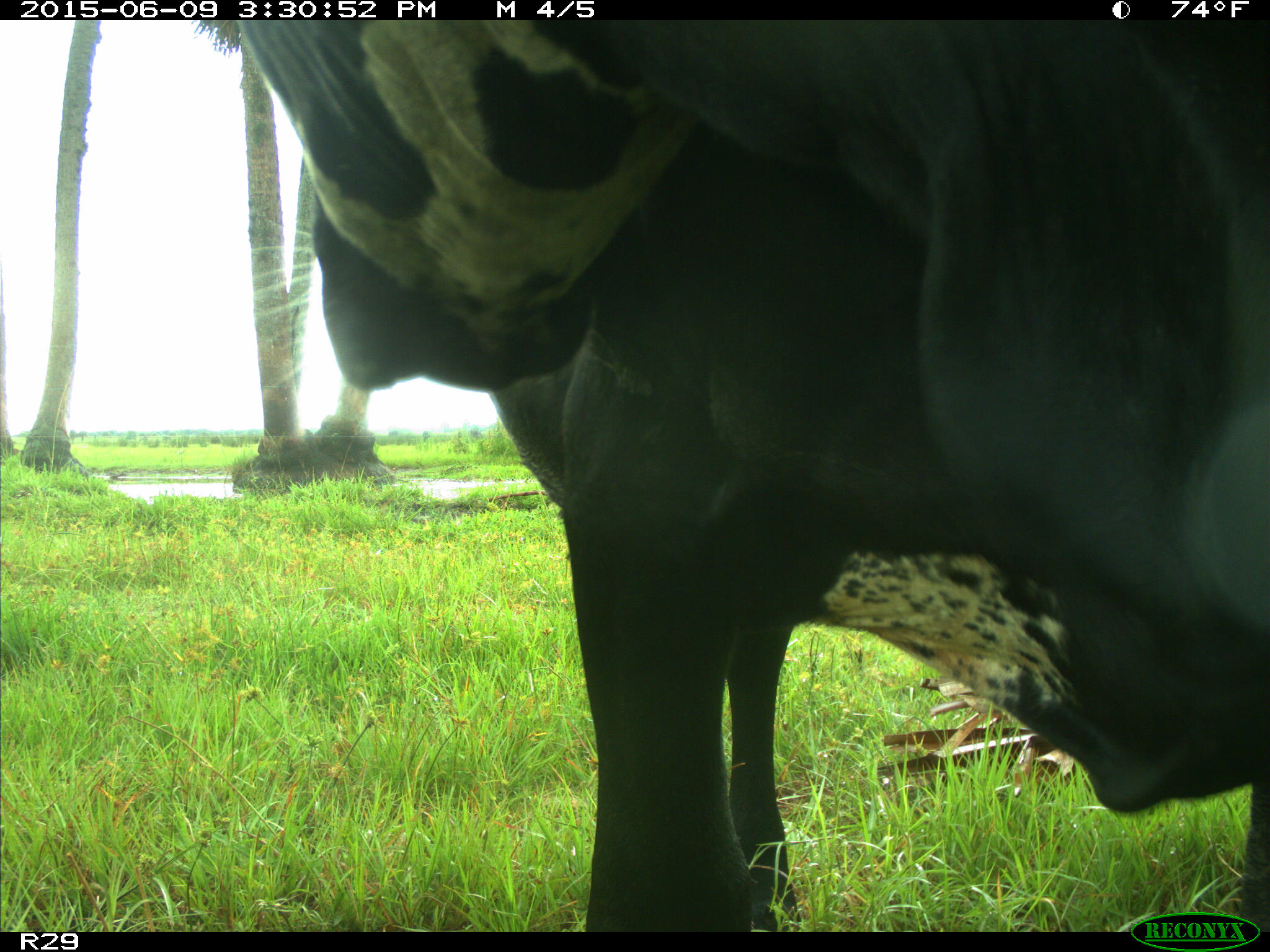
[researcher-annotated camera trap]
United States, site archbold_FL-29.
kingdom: Animalia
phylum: Chordata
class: Mammalia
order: Artiodactyla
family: Bovidae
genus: Bos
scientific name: Bos taurus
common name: domestic cow